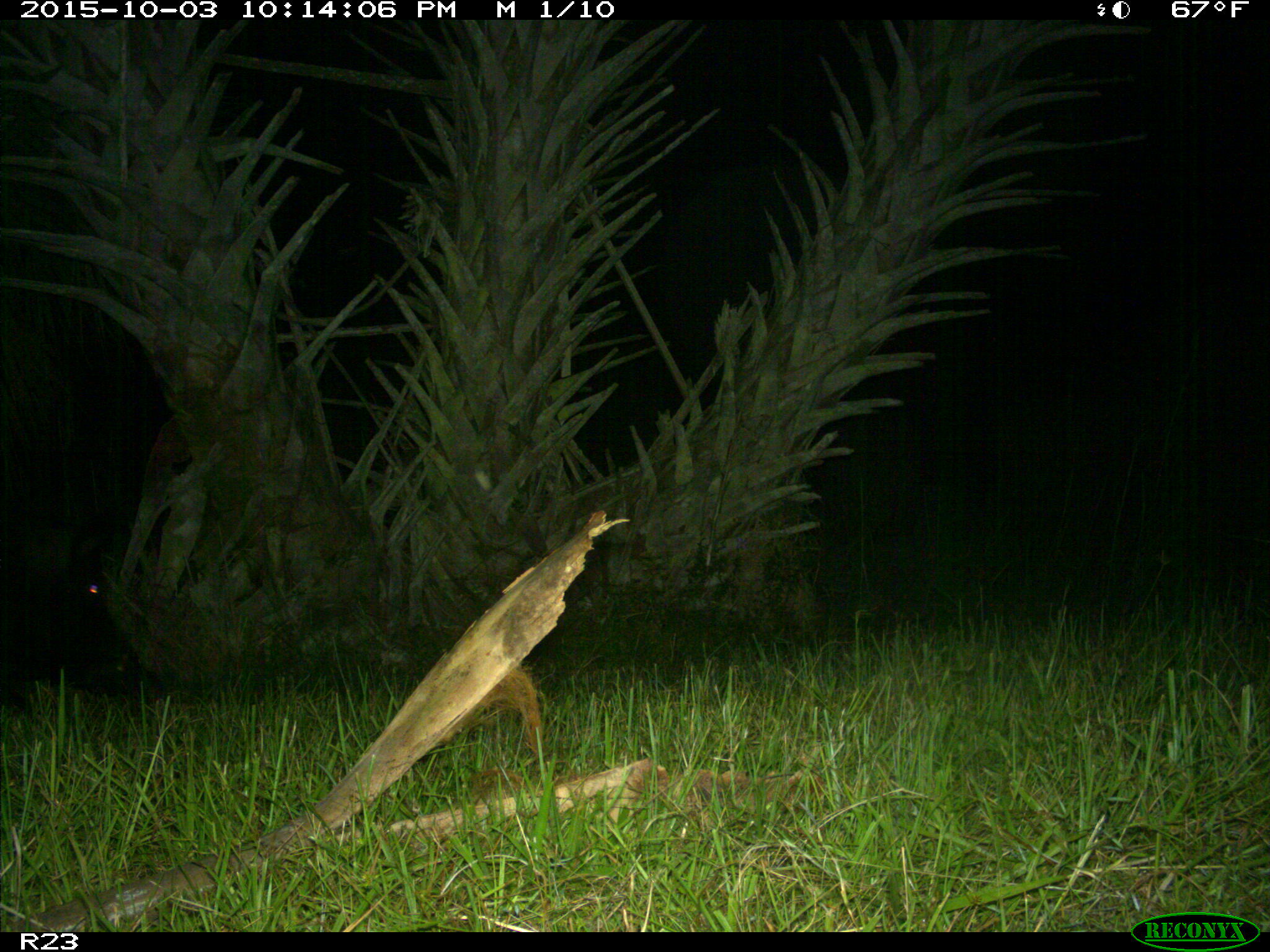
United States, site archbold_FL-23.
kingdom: Animalia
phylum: Chordata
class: Mammalia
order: Artiodactyla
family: Suidae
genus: Sus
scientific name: Sus scrofa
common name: wild boar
Sus scrofa (wild boar).